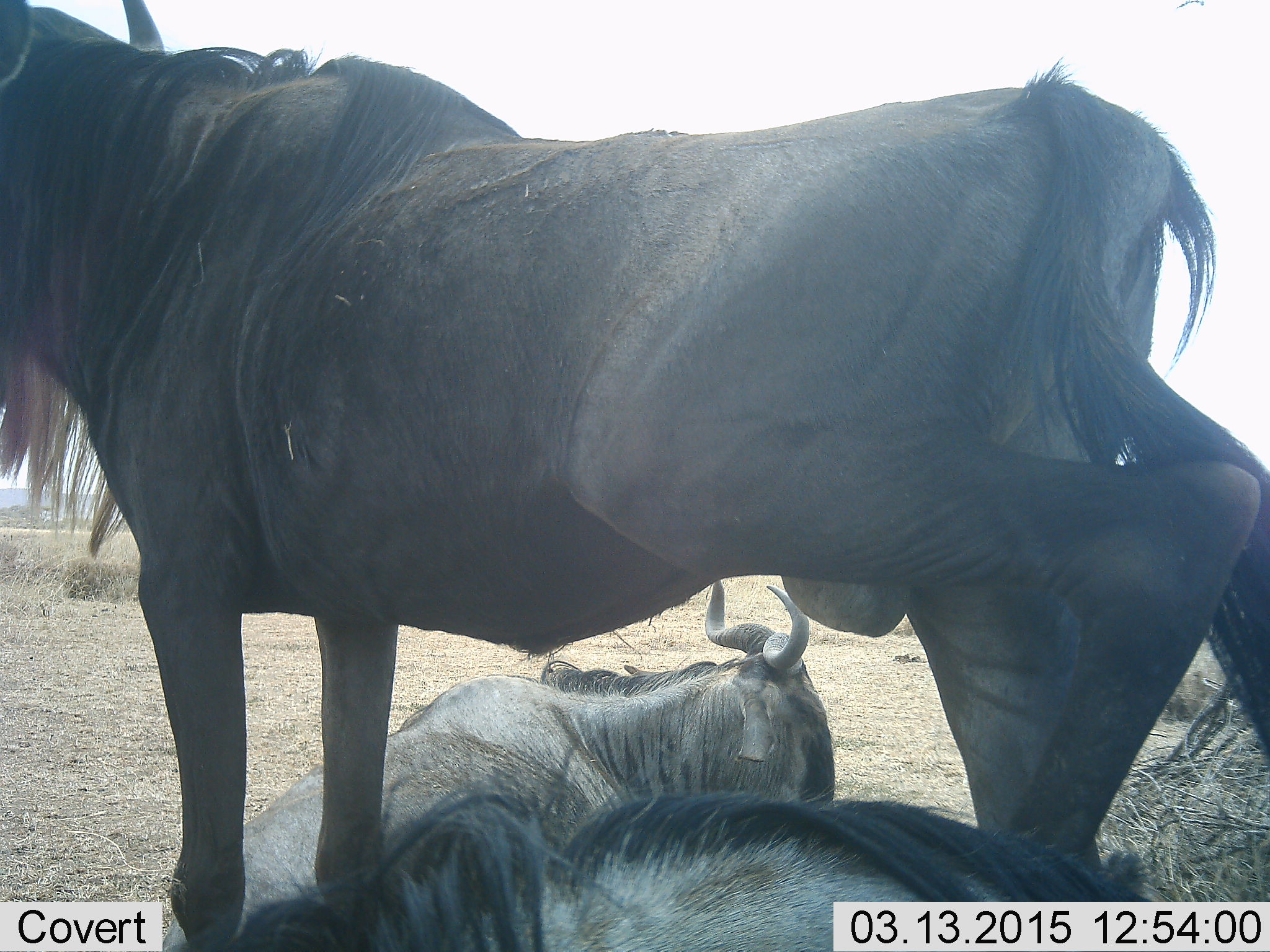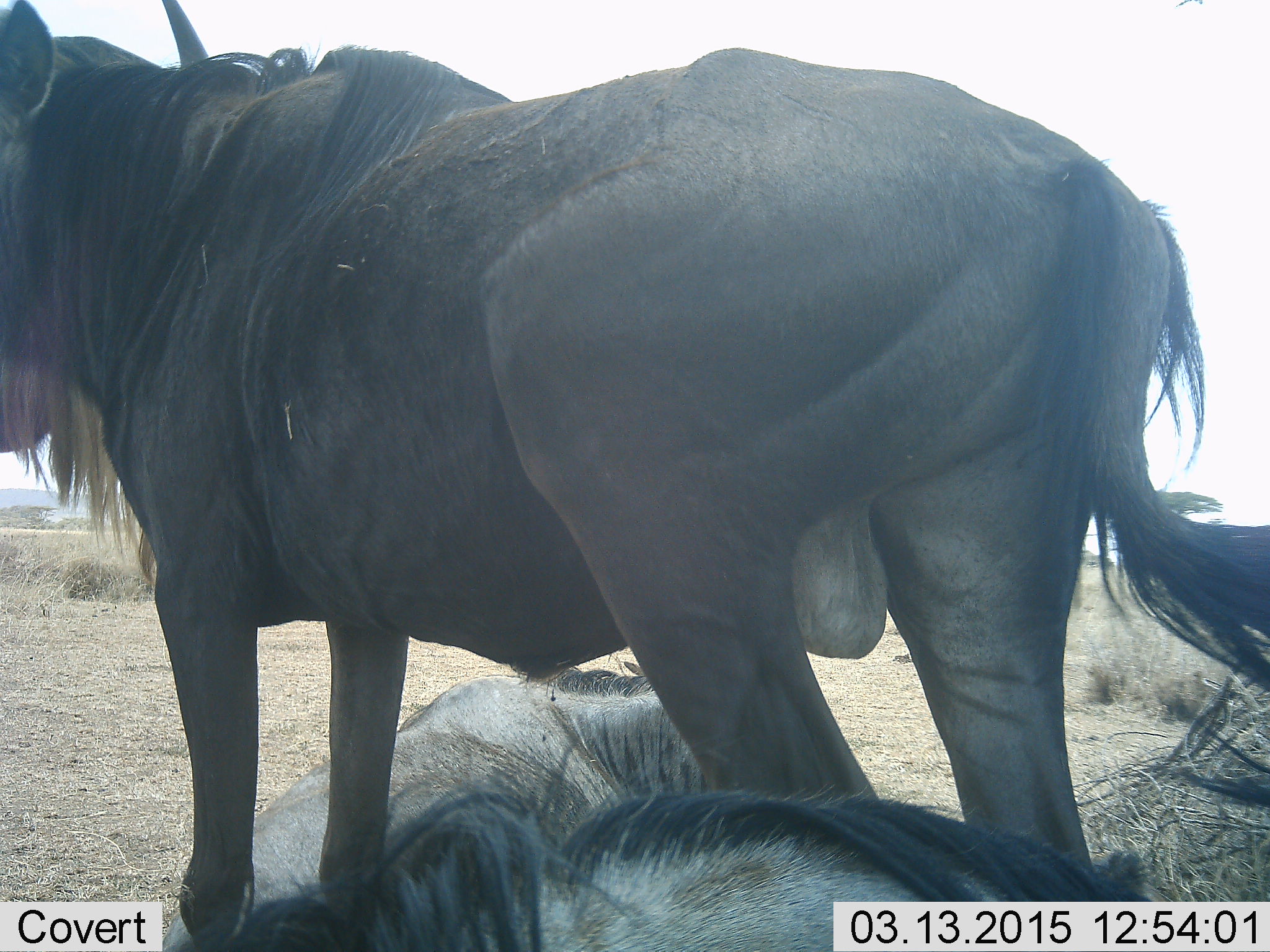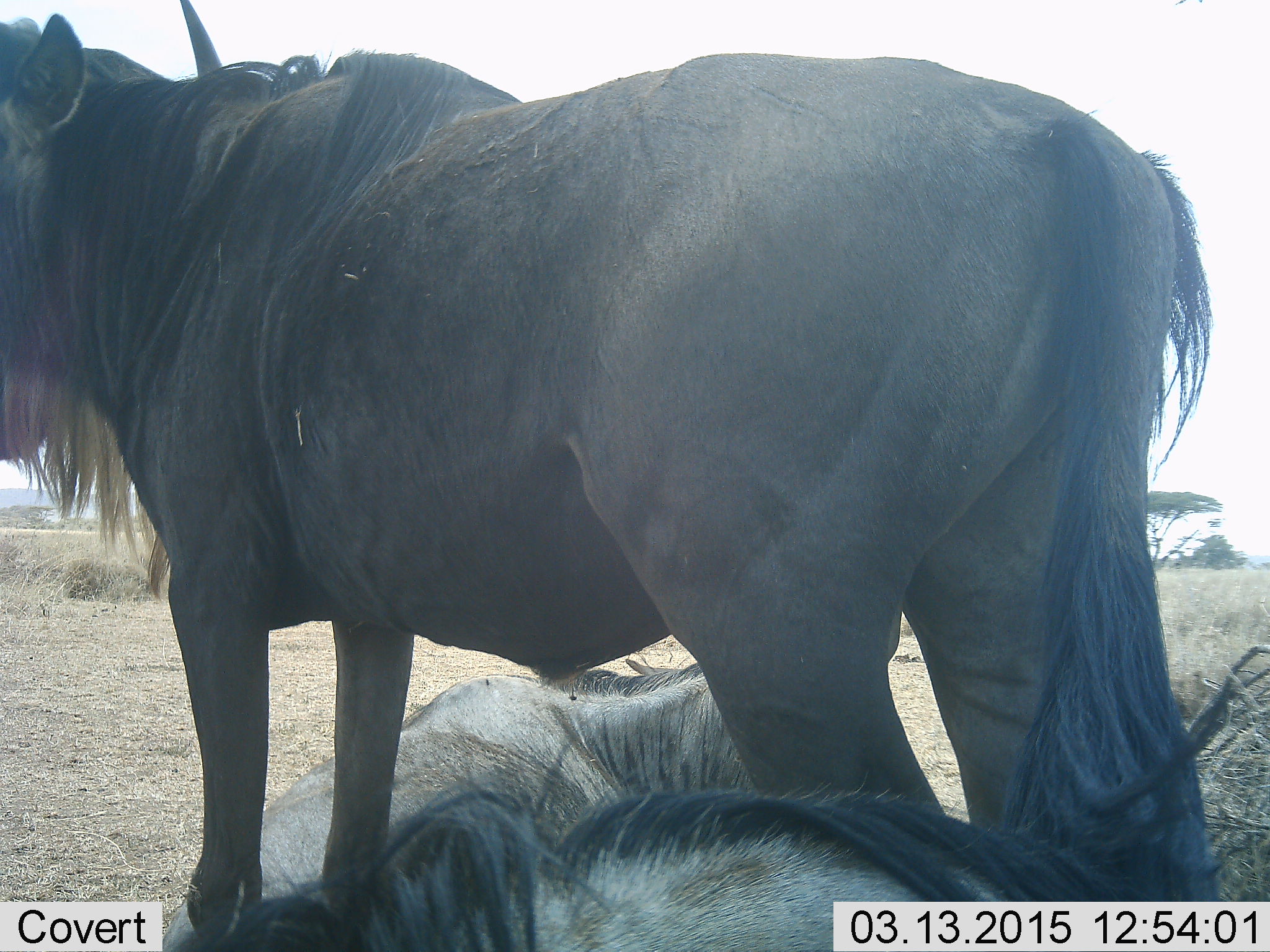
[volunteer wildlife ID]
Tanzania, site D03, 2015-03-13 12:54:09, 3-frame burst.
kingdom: Animalia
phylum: Chordata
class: Mammalia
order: Artiodactyla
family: Bovidae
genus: Connochaetes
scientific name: Connochaetes taurinus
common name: blue wildebeest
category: wildebeest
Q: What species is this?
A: Wildebeest (blue wildebeest) (Connochaetes taurinus).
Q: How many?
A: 3.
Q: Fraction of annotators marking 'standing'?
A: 100%.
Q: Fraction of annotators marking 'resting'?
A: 100%.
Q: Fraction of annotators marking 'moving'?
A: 0%.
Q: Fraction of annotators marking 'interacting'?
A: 0%.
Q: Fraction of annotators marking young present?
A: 0%.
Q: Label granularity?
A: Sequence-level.